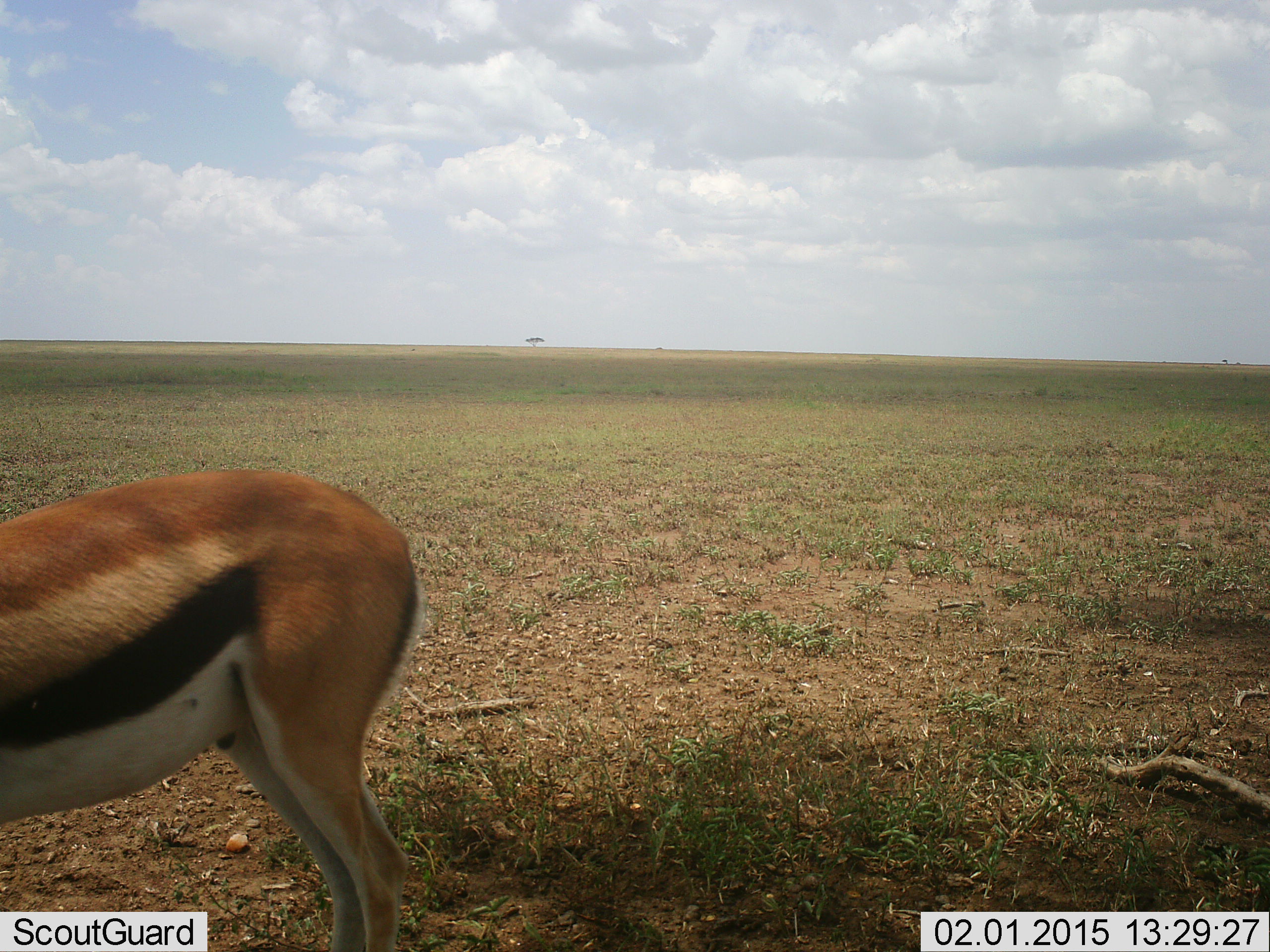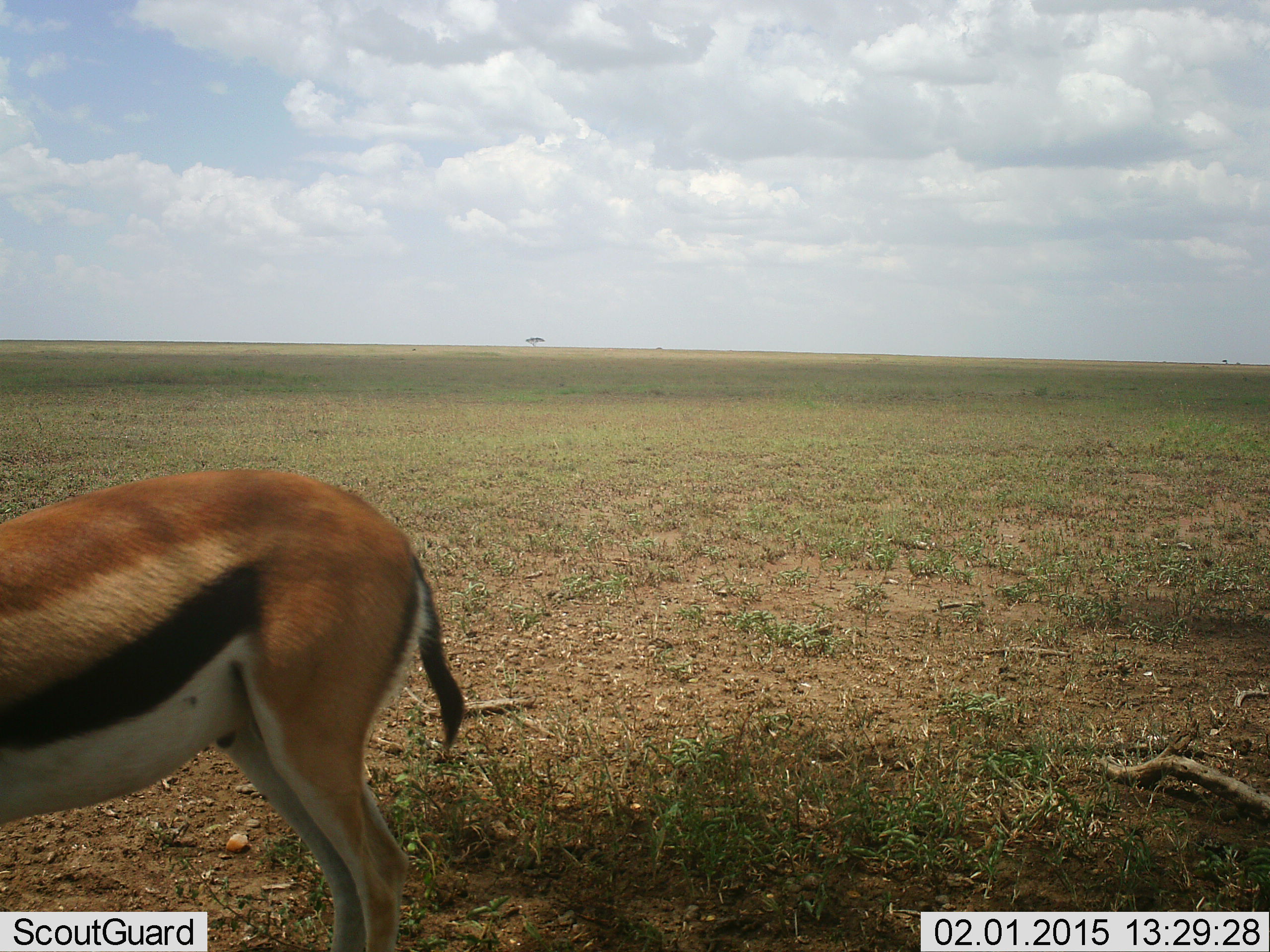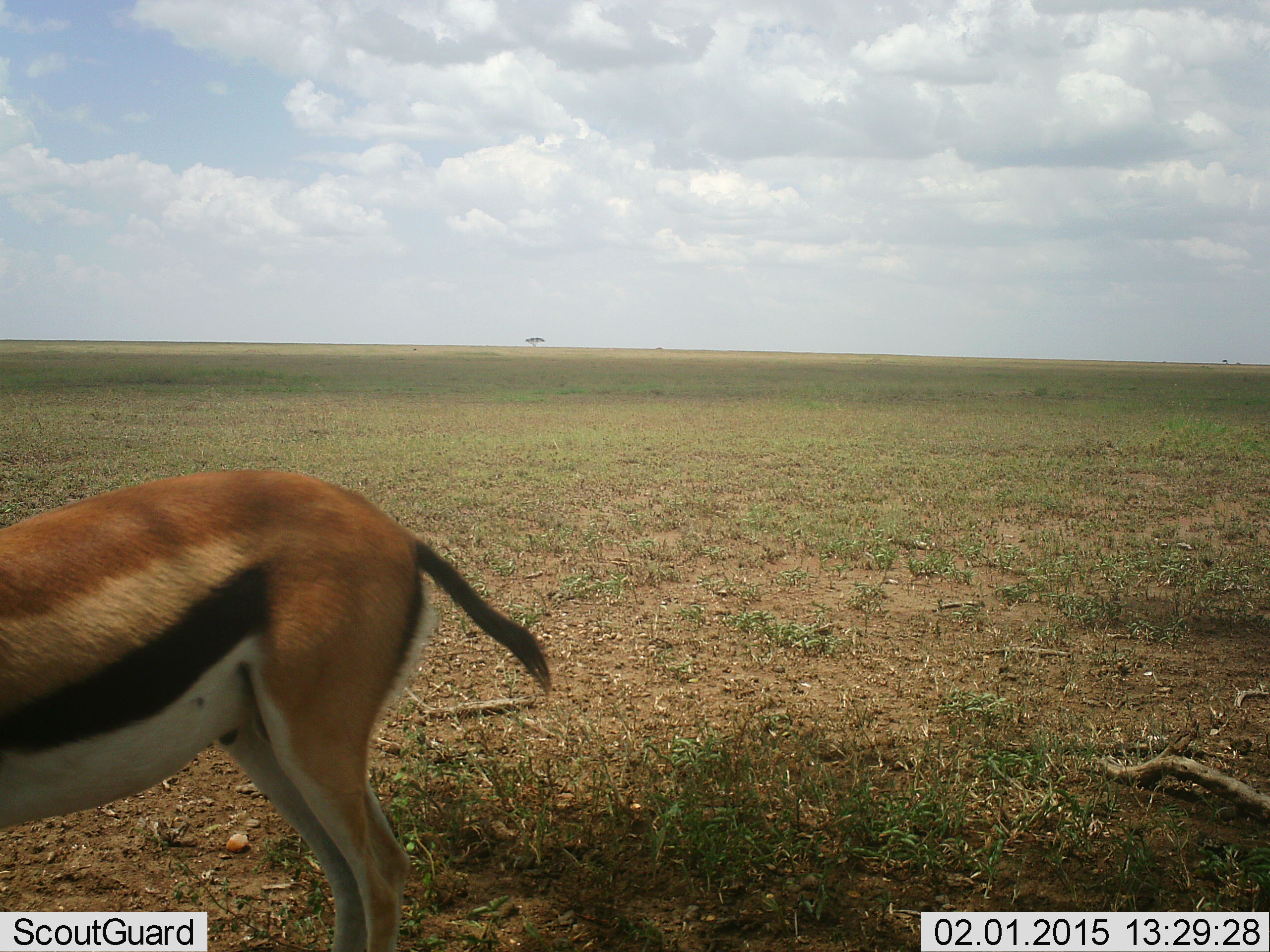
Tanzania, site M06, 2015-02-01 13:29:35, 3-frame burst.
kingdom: Animalia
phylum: Chordata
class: Mammalia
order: Artiodactyla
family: Bovidae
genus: Eudorcas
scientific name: Eudorcas thomsonii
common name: thomson's gazelle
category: gazellethomsons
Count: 1.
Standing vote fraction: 100%.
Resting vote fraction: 0%.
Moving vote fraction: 0%.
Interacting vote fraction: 0%.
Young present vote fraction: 0%.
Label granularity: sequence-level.